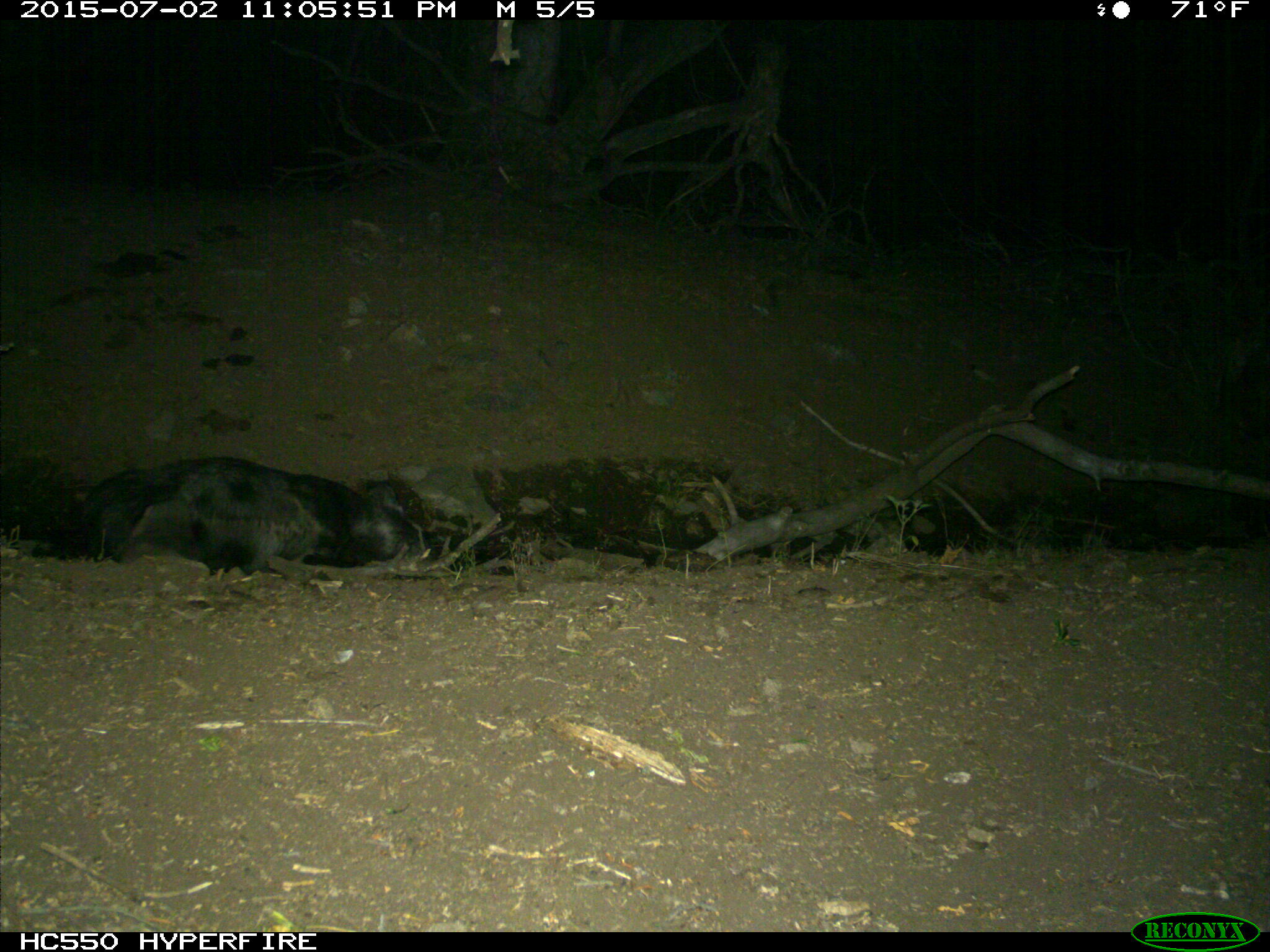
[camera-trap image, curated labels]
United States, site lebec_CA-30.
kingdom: Animalia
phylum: Chordata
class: Mammalia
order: Artiodactyla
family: Suidae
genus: Sus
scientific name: Sus scrofa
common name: wild boar